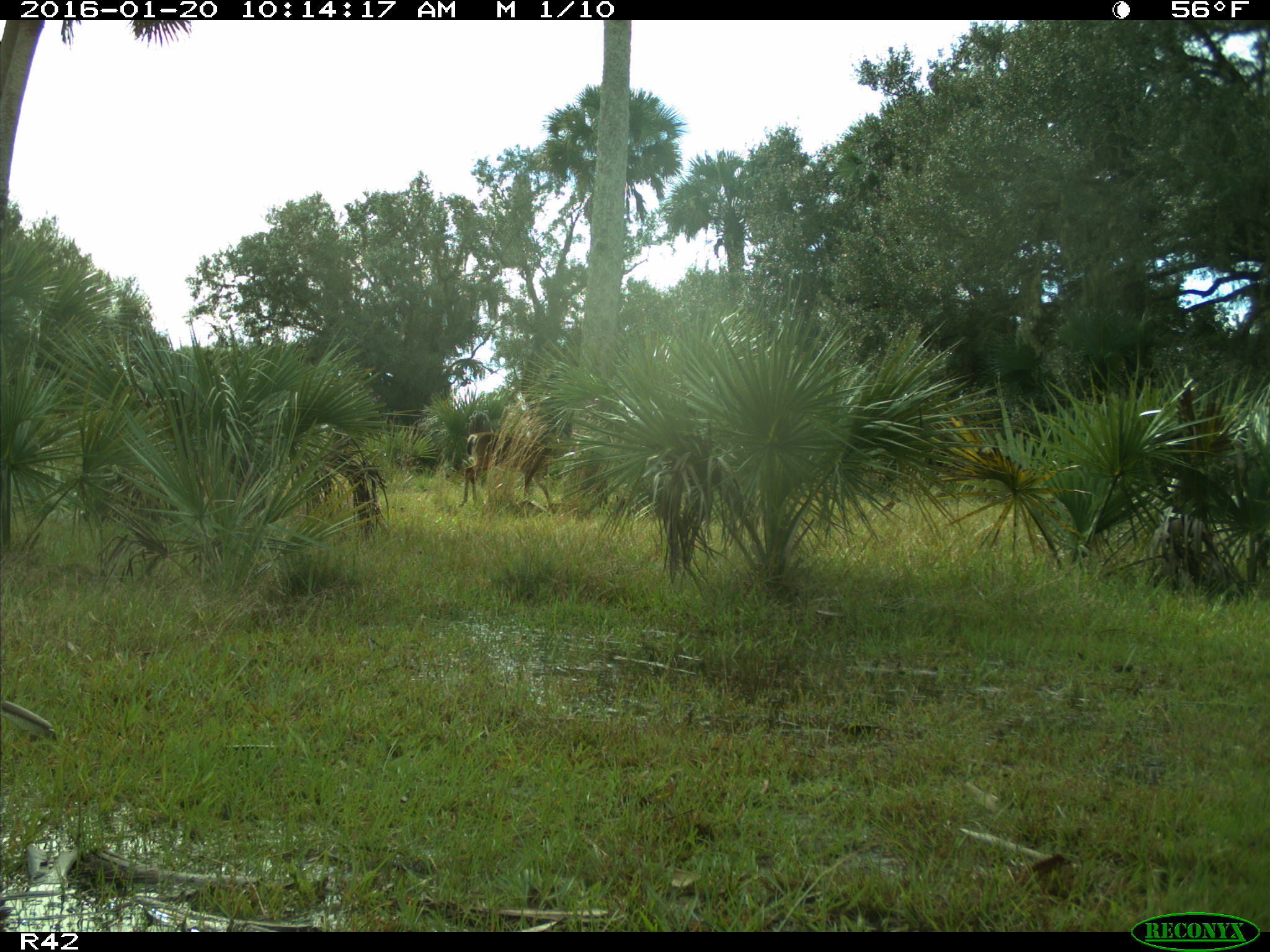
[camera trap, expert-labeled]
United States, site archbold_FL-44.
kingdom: Animalia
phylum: Chordata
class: Mammalia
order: Artiodactyla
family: Cervidae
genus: Odocoileus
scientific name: Odocoileus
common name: deer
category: unidentified deer